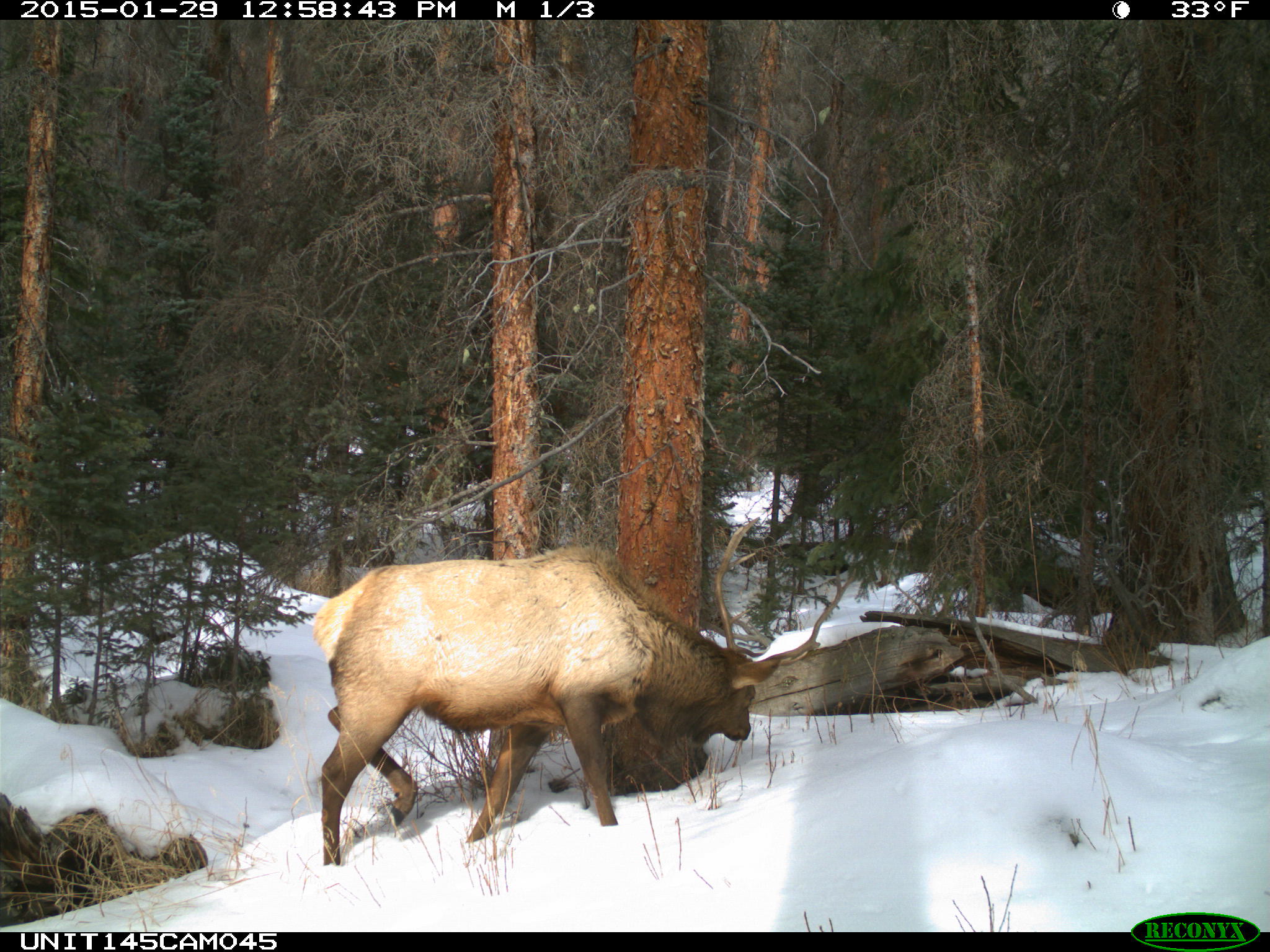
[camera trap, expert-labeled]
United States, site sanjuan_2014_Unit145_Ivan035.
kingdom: Animalia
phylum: Chordata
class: Mammalia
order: Artiodactyla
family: Cervidae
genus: Cervus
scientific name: Cervus elaphus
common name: red deer